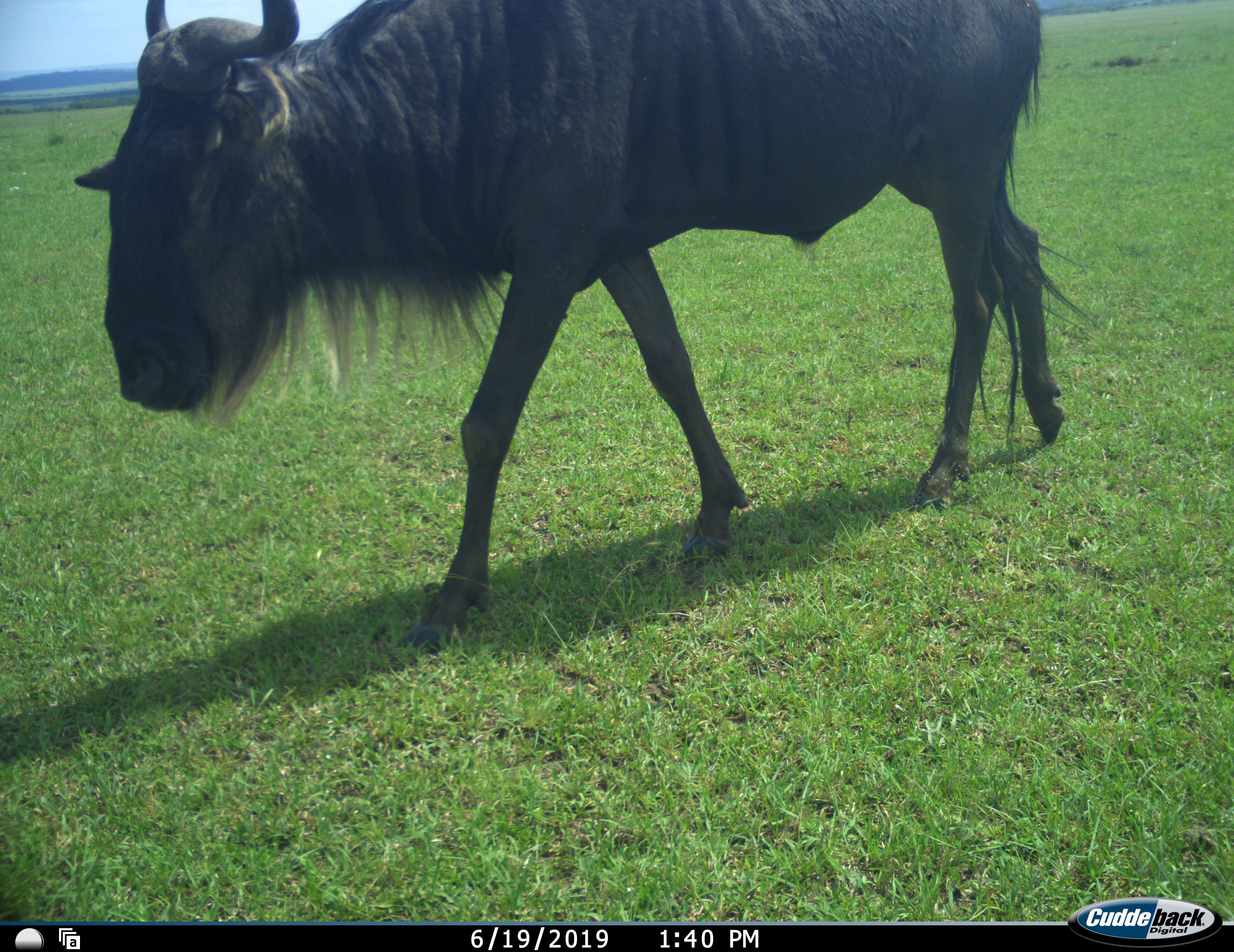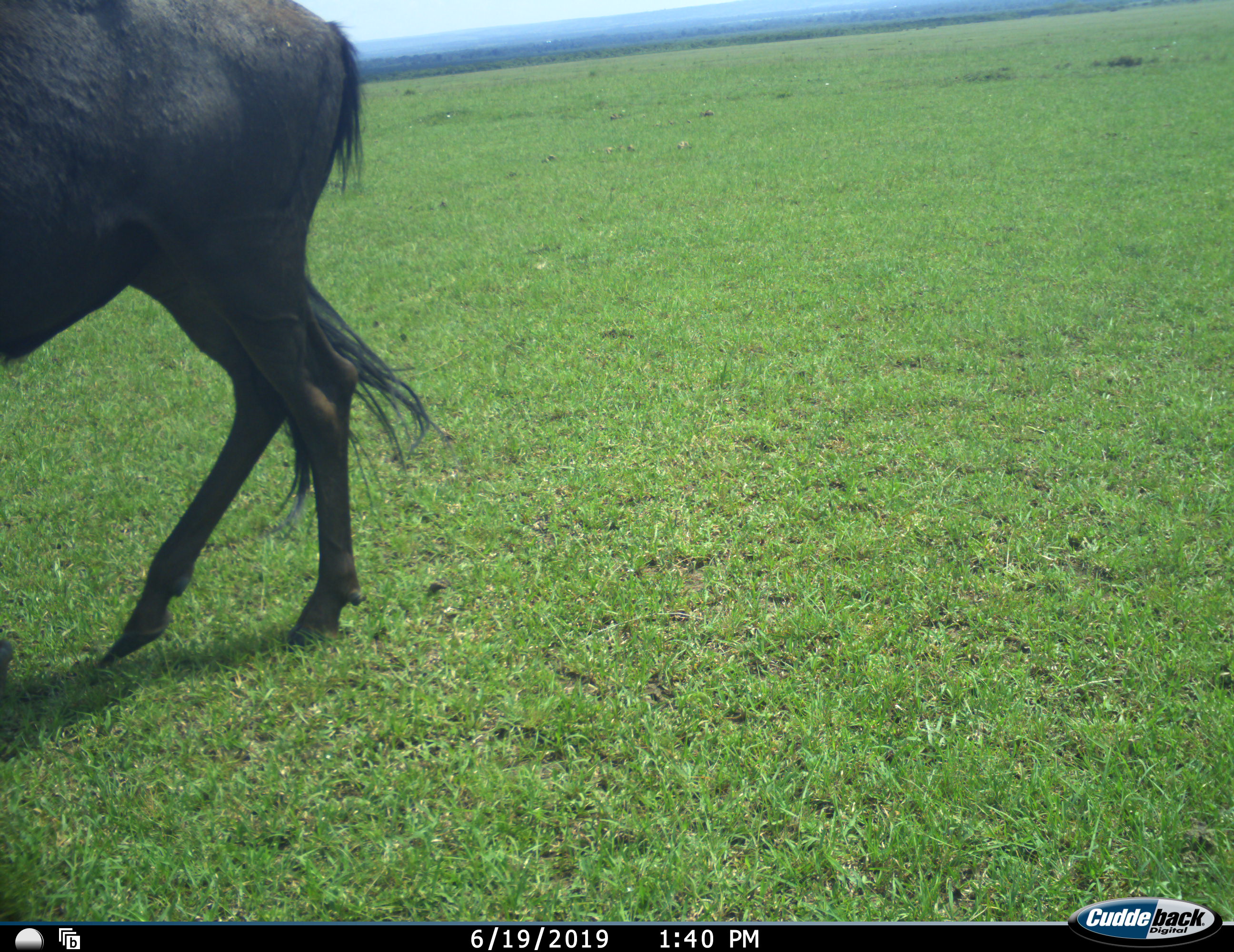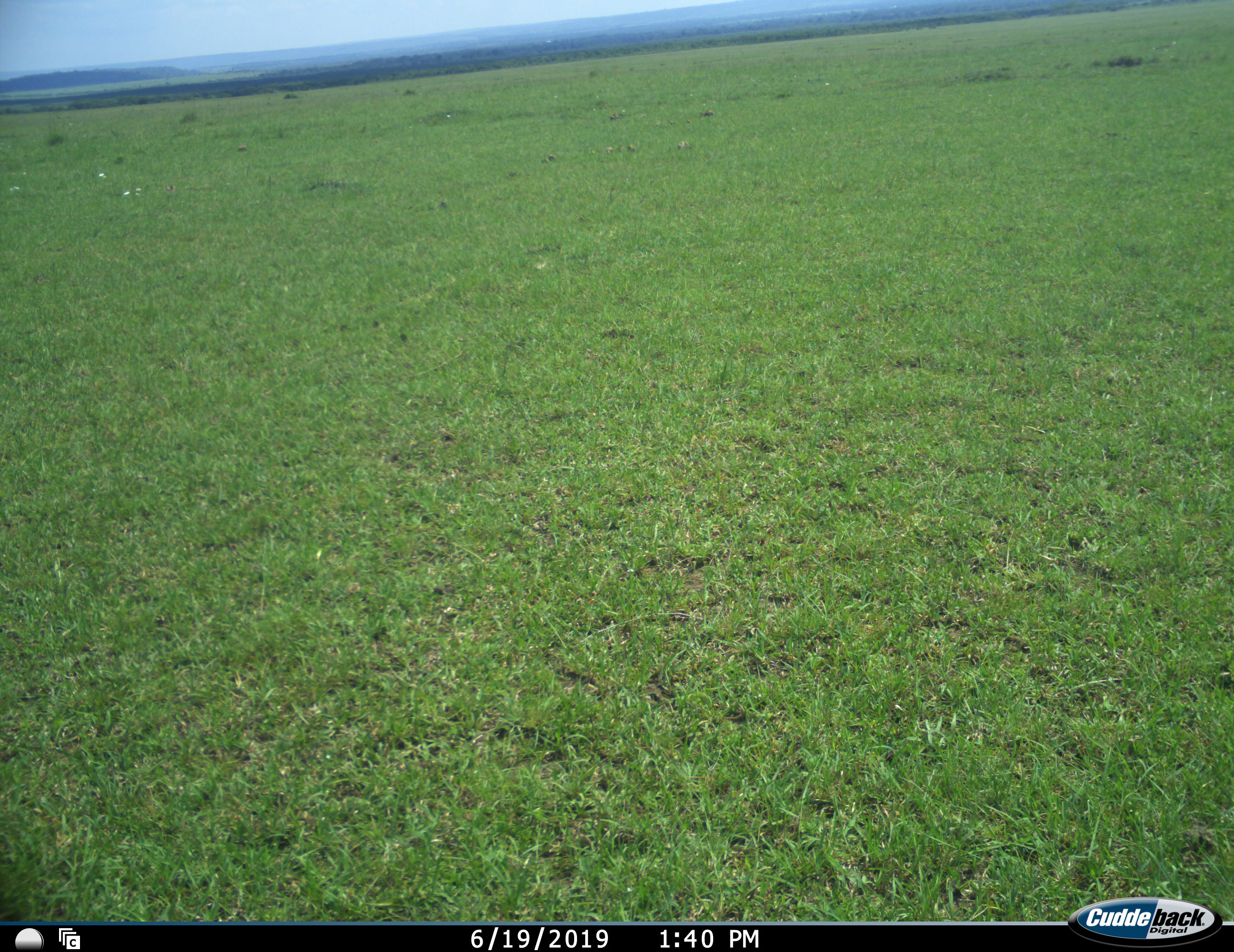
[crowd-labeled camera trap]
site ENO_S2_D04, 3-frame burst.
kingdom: Animalia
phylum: Chordata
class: Mammalia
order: Artiodactyla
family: Bovidae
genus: Connochaetes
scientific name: Connochaetes taurinus taurinus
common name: blue wildebeest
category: wildebeestblue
Wildebeestblue (blue wildebeest) (Connochaetes taurinus taurinus), count 1. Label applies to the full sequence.